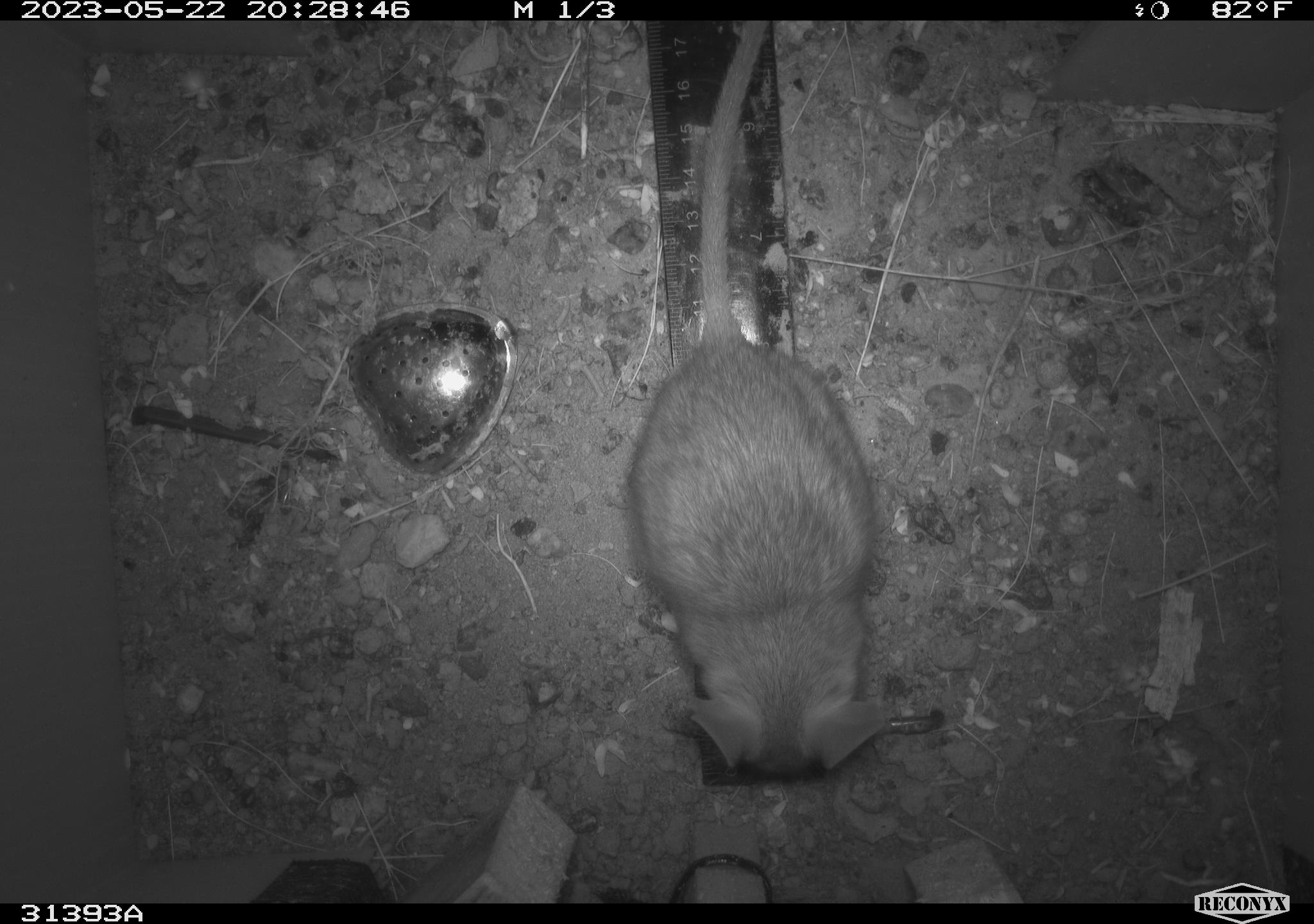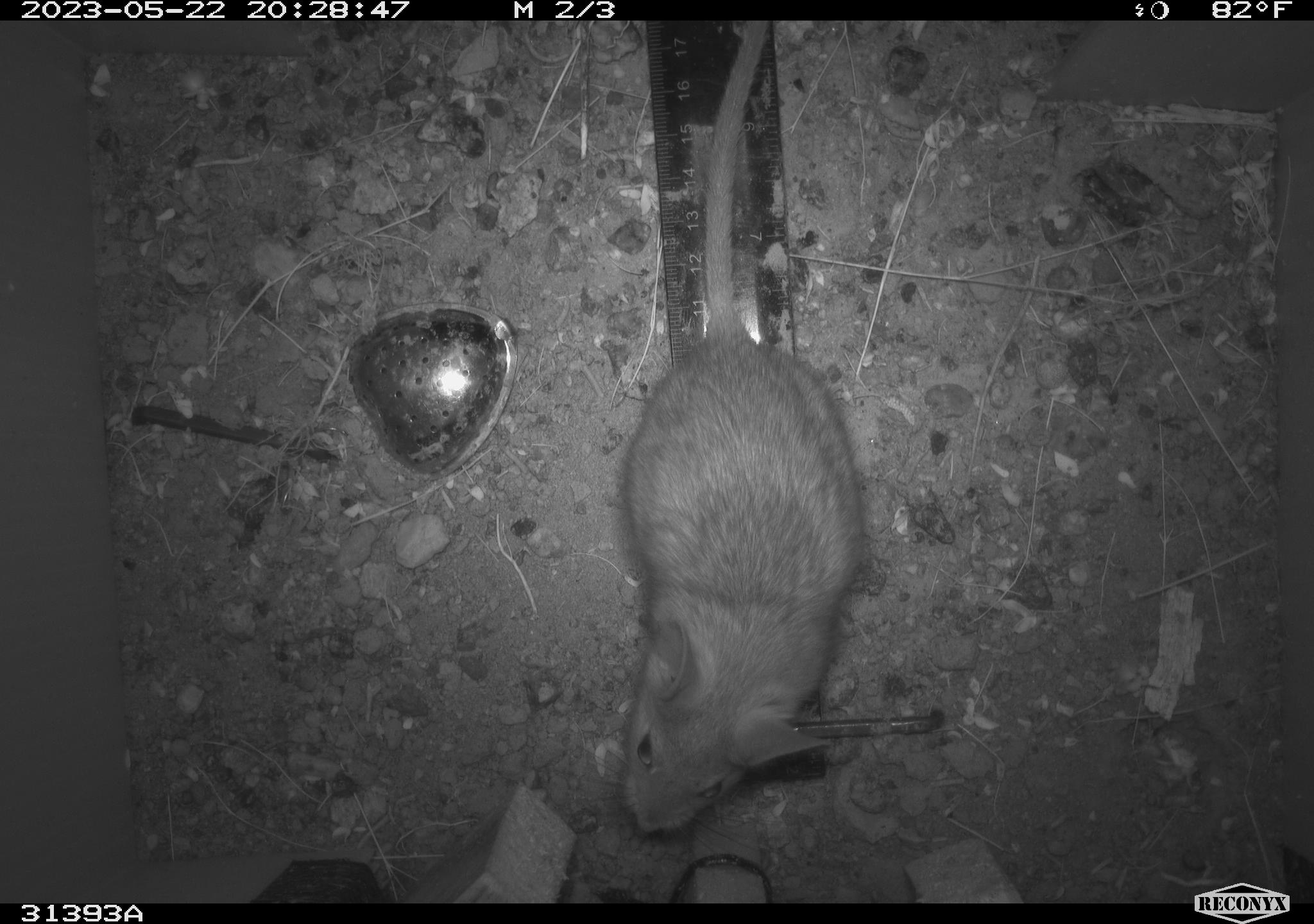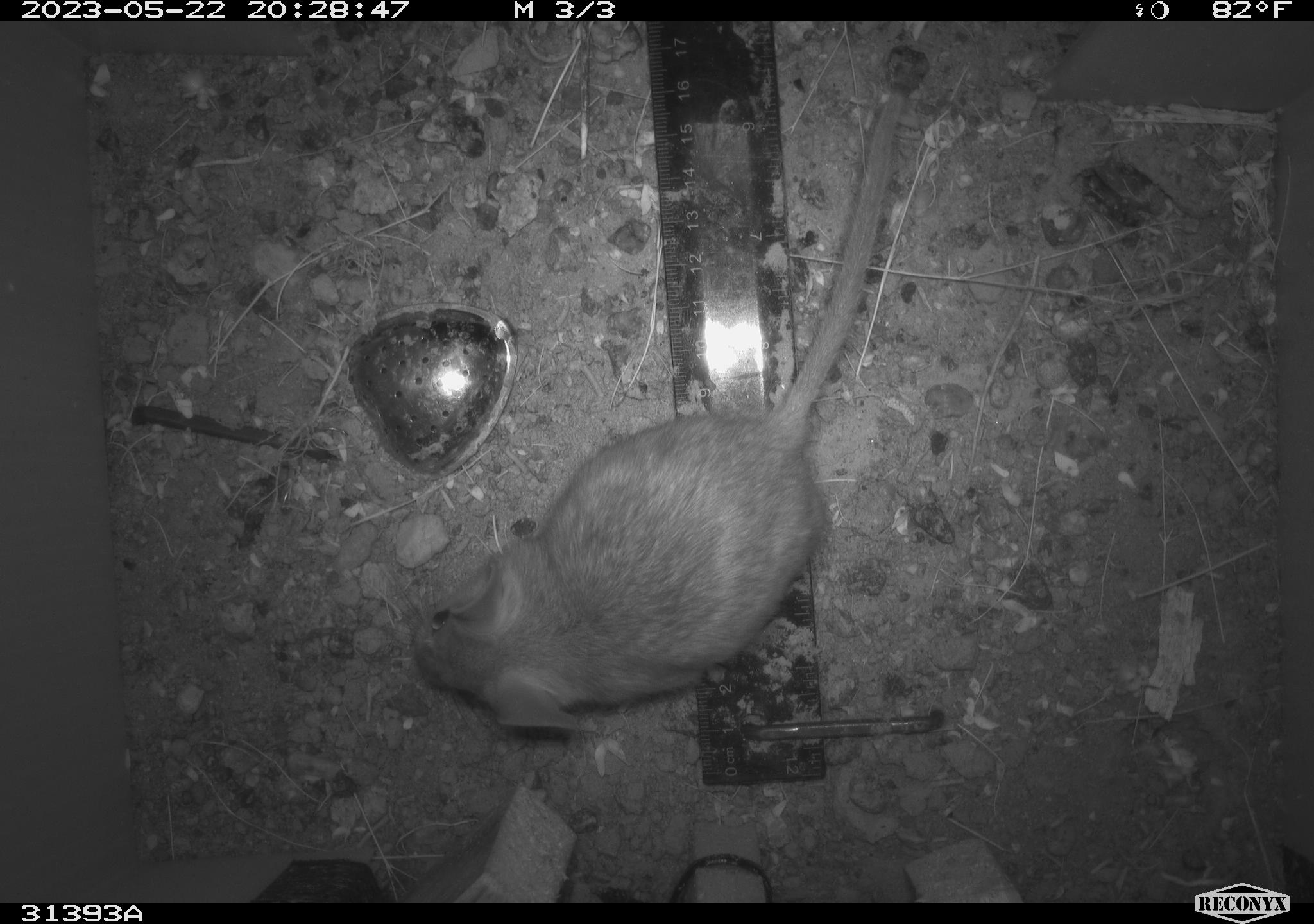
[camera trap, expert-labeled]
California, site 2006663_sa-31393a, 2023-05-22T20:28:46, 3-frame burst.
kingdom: Animalia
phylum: Chordata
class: Mammalia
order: Rodentia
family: Cricetidae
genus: Neotoma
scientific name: Neotoma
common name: pack rat or woodrat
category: neotoma species